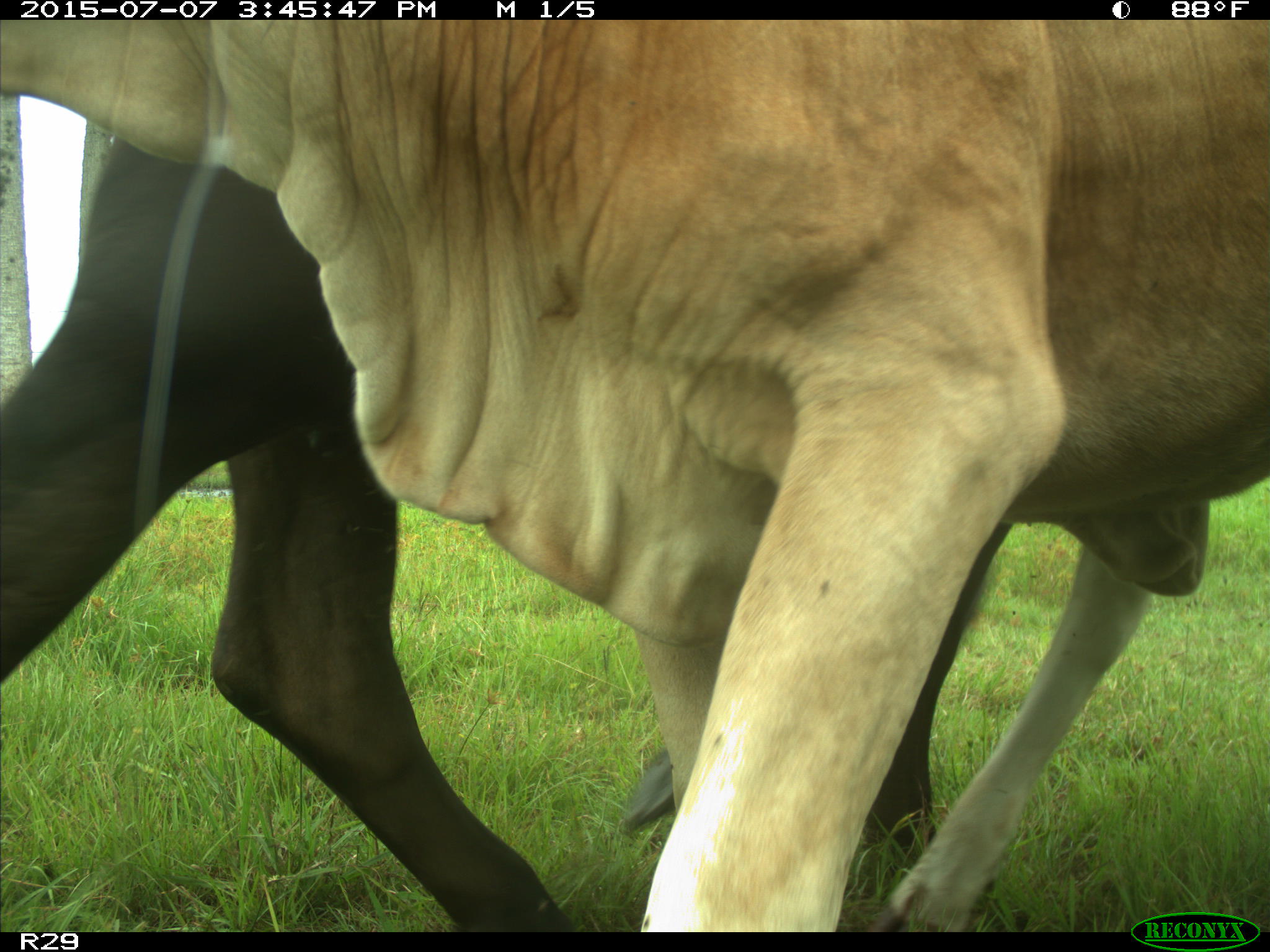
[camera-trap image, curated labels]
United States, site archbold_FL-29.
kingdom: Animalia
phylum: Chordata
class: Mammalia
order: Artiodactyla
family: Bovidae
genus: Bos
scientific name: Bos taurus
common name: domestic cow